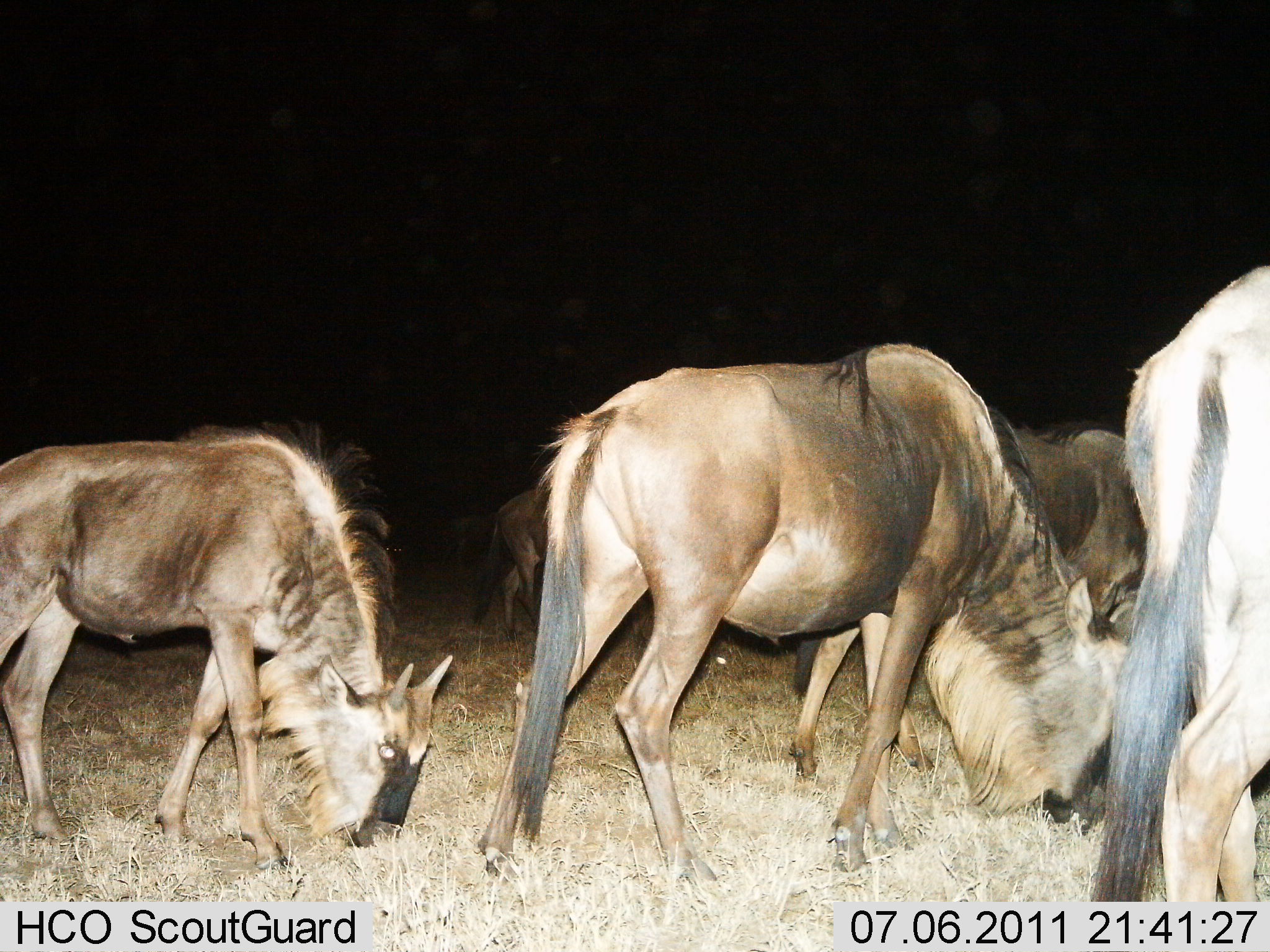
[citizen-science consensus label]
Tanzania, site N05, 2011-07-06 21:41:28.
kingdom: Animalia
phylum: Chordata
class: Mammalia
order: Artiodactyla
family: Bovidae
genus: Connochaetes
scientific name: Connochaetes taurinus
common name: blue wildebeest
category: wildebeest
Wildebeest (blue wildebeest) (Connochaetes taurinus), count 5. Behavior (volunteer vote fractions): standing 17%, resting 0%, moving 17%, interacting 0%. Young present (vote fraction): 8%. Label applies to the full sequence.